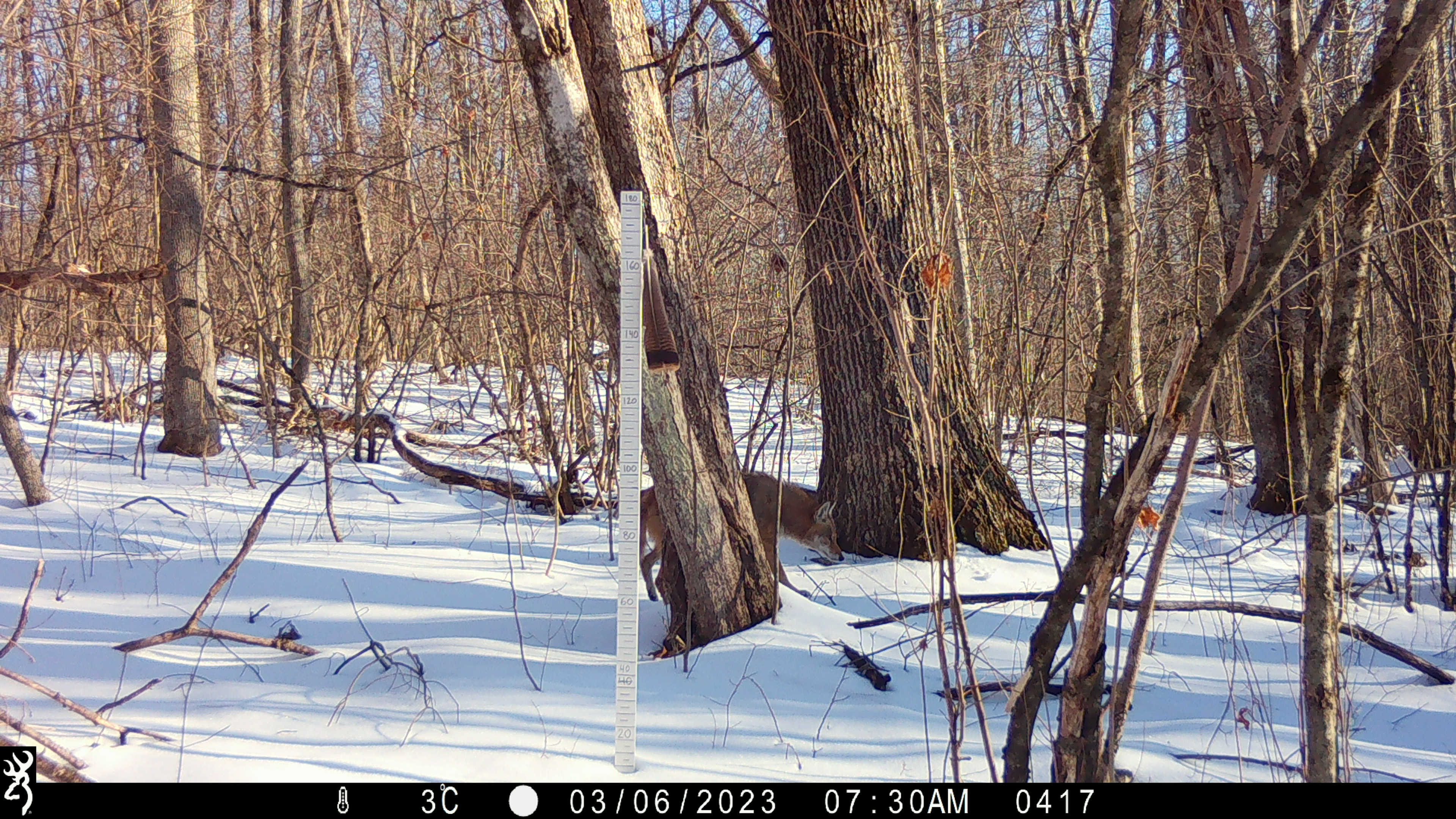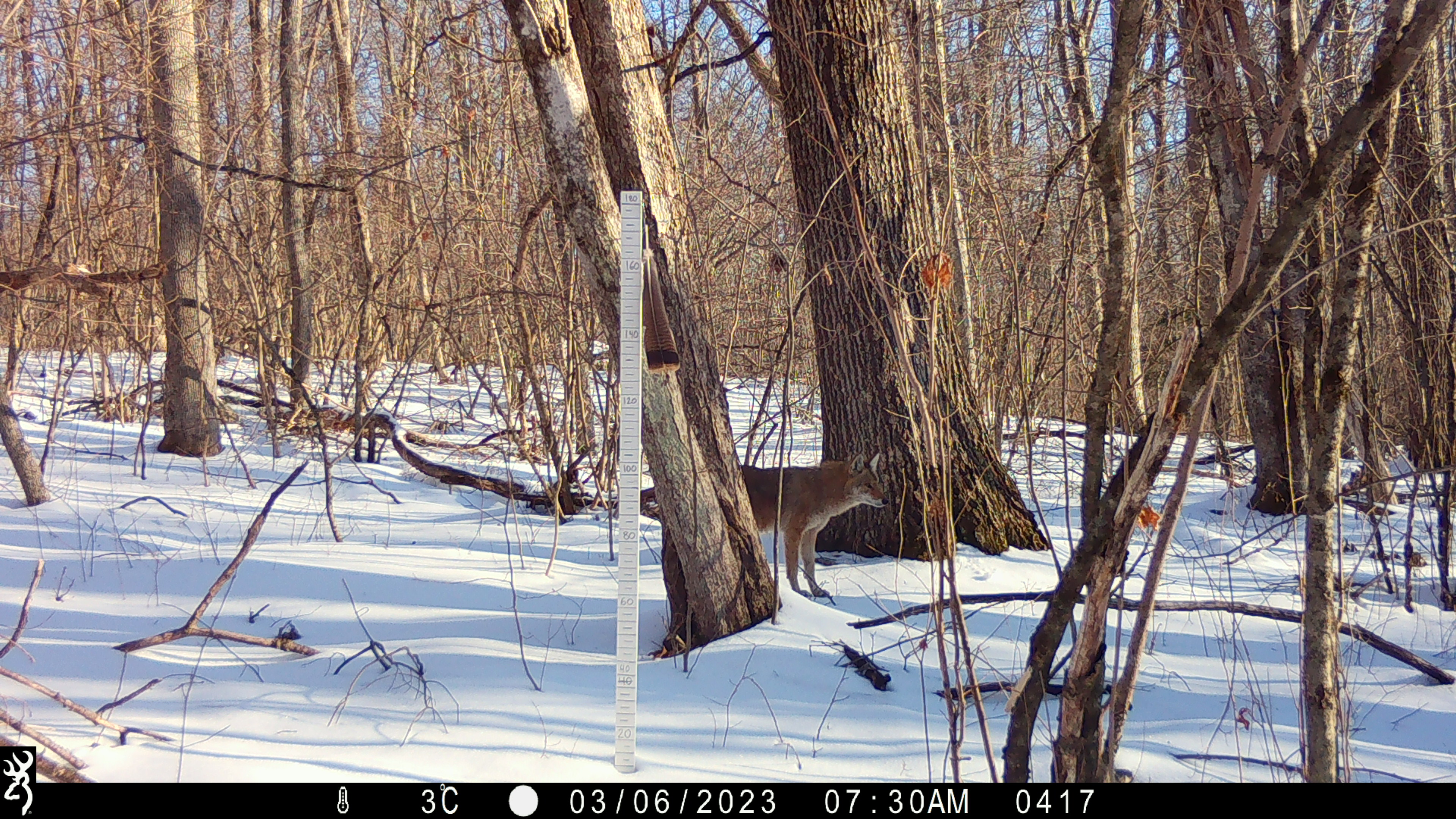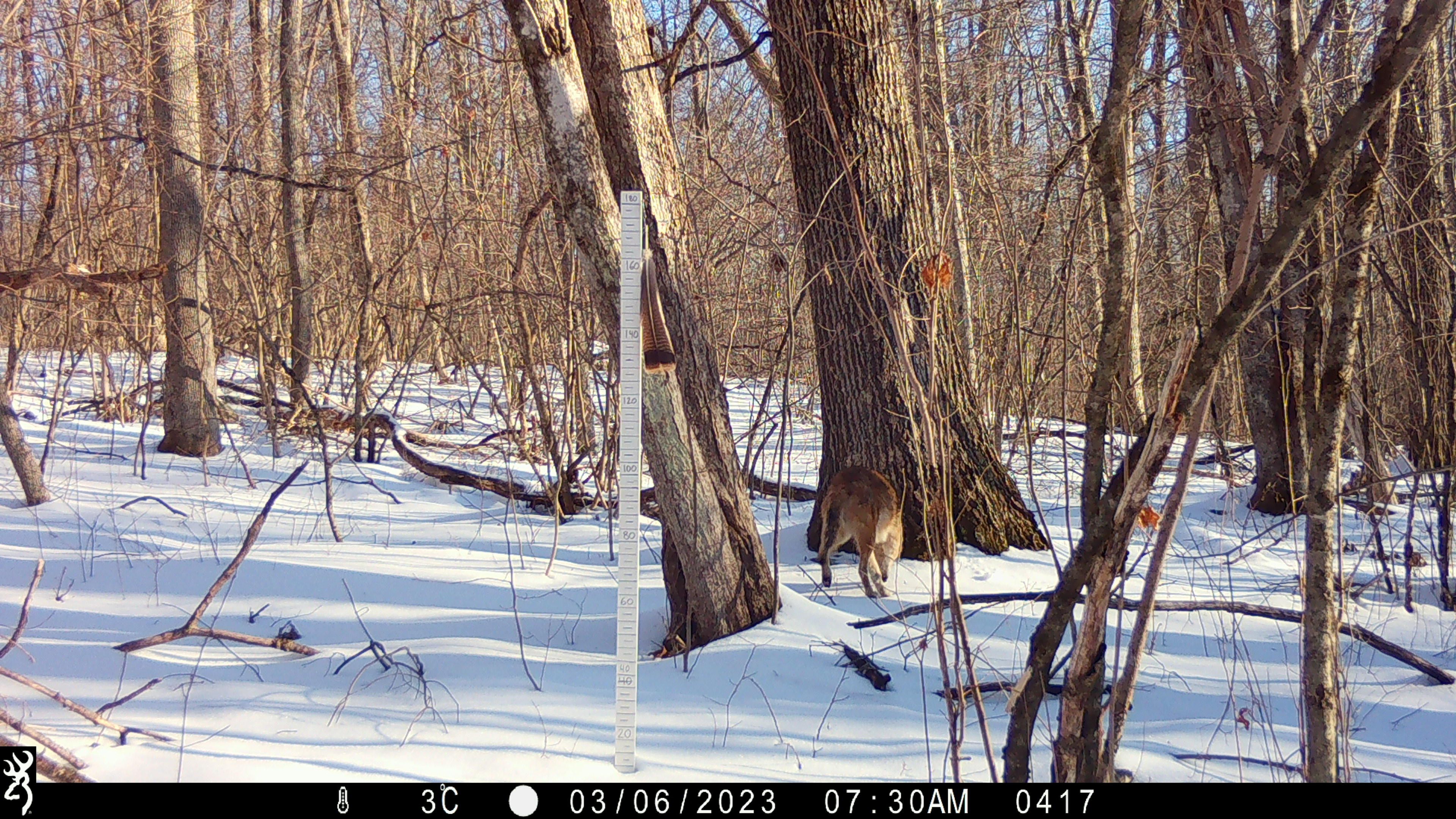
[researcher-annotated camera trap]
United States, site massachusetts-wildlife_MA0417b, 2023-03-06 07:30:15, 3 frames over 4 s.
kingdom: Animalia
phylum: Chordata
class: Mammalia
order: Carnivora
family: Canidae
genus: Canis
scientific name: Canis latrans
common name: coyote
Coyote (Canis latrans).